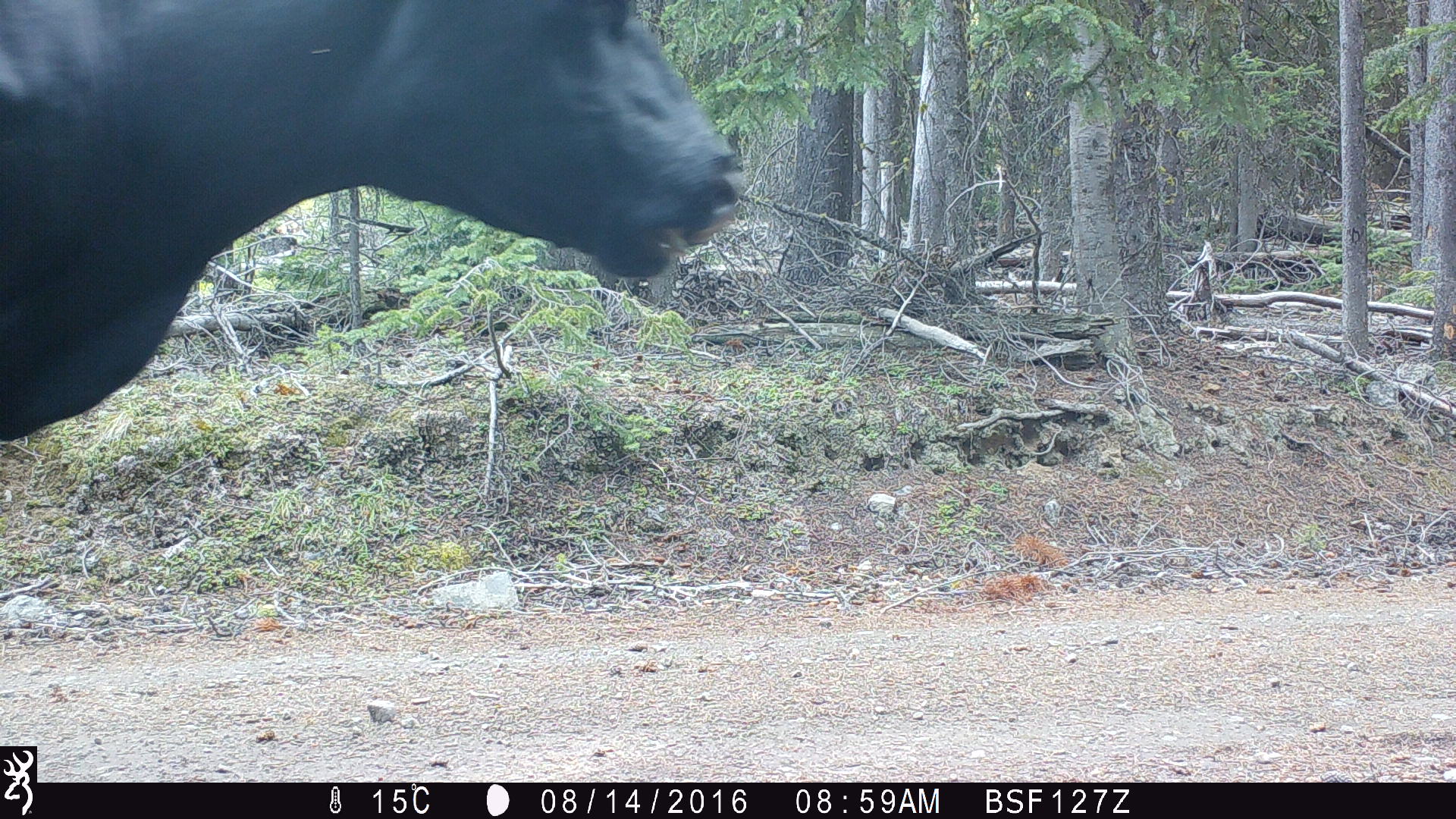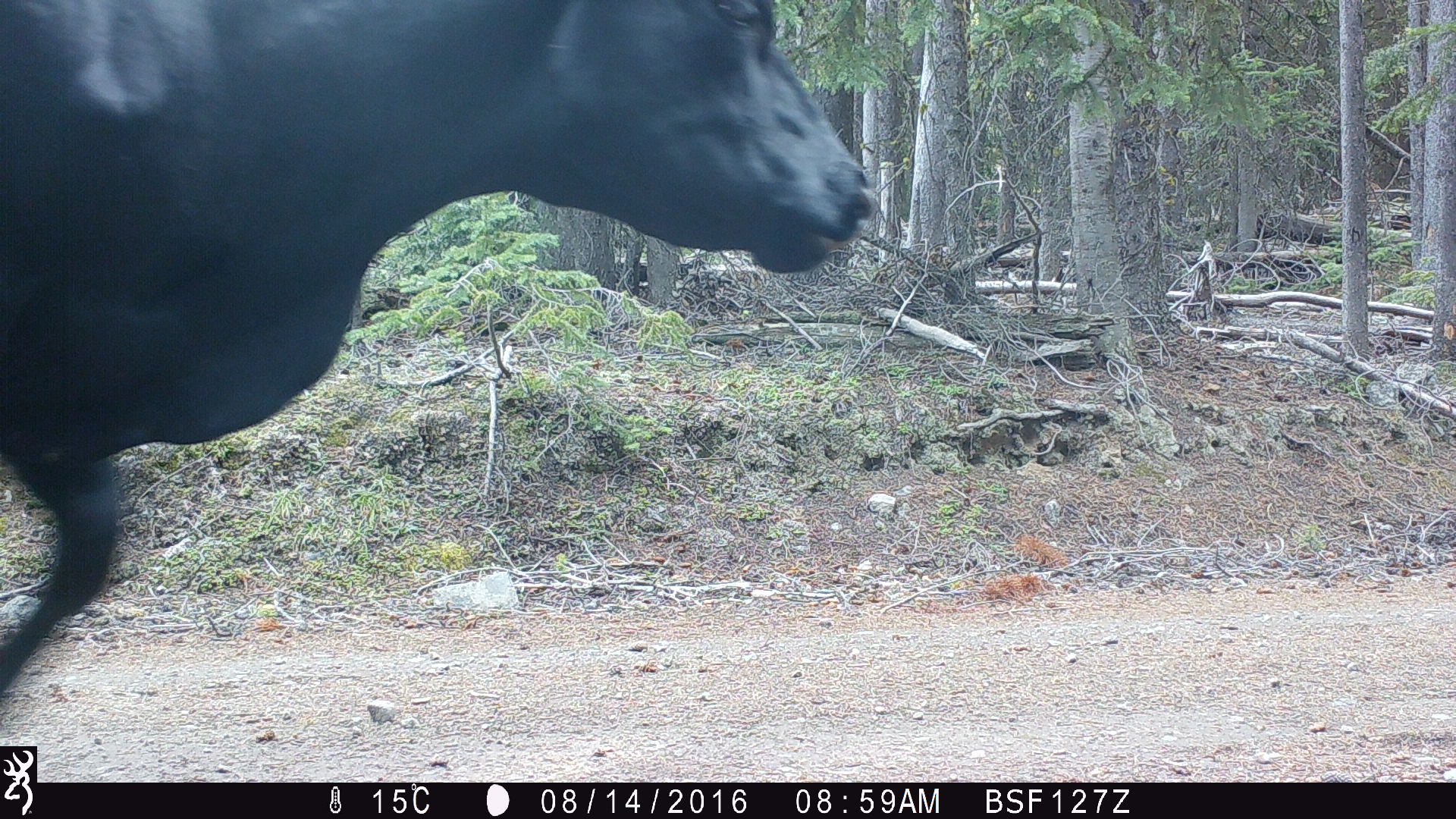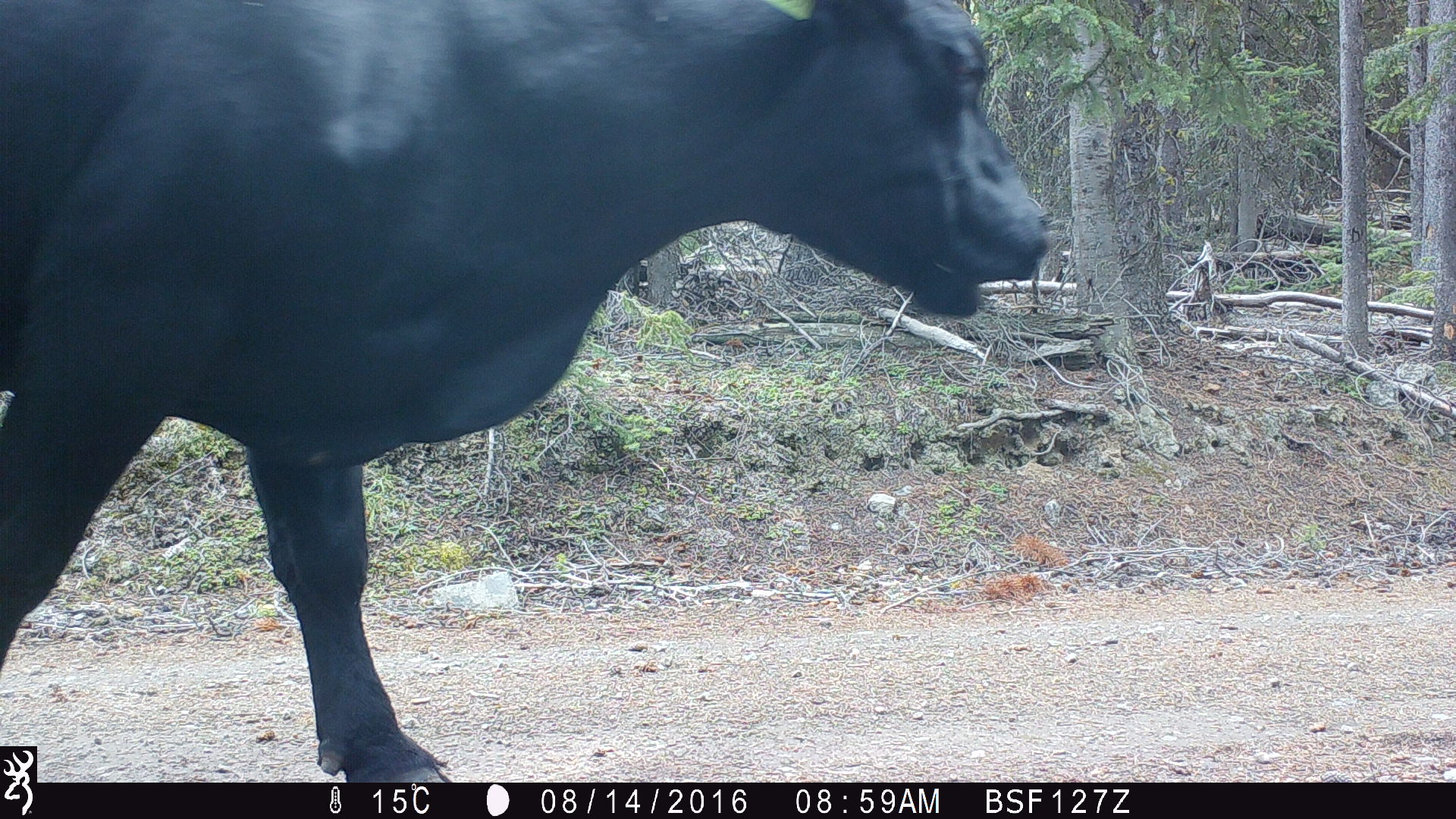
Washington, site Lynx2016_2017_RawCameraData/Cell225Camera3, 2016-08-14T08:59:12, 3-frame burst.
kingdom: Animalia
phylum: Chordata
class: Mammalia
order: Artiodactyla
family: Bovidae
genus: Bos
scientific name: Bos taurus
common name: domestic cattle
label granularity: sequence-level